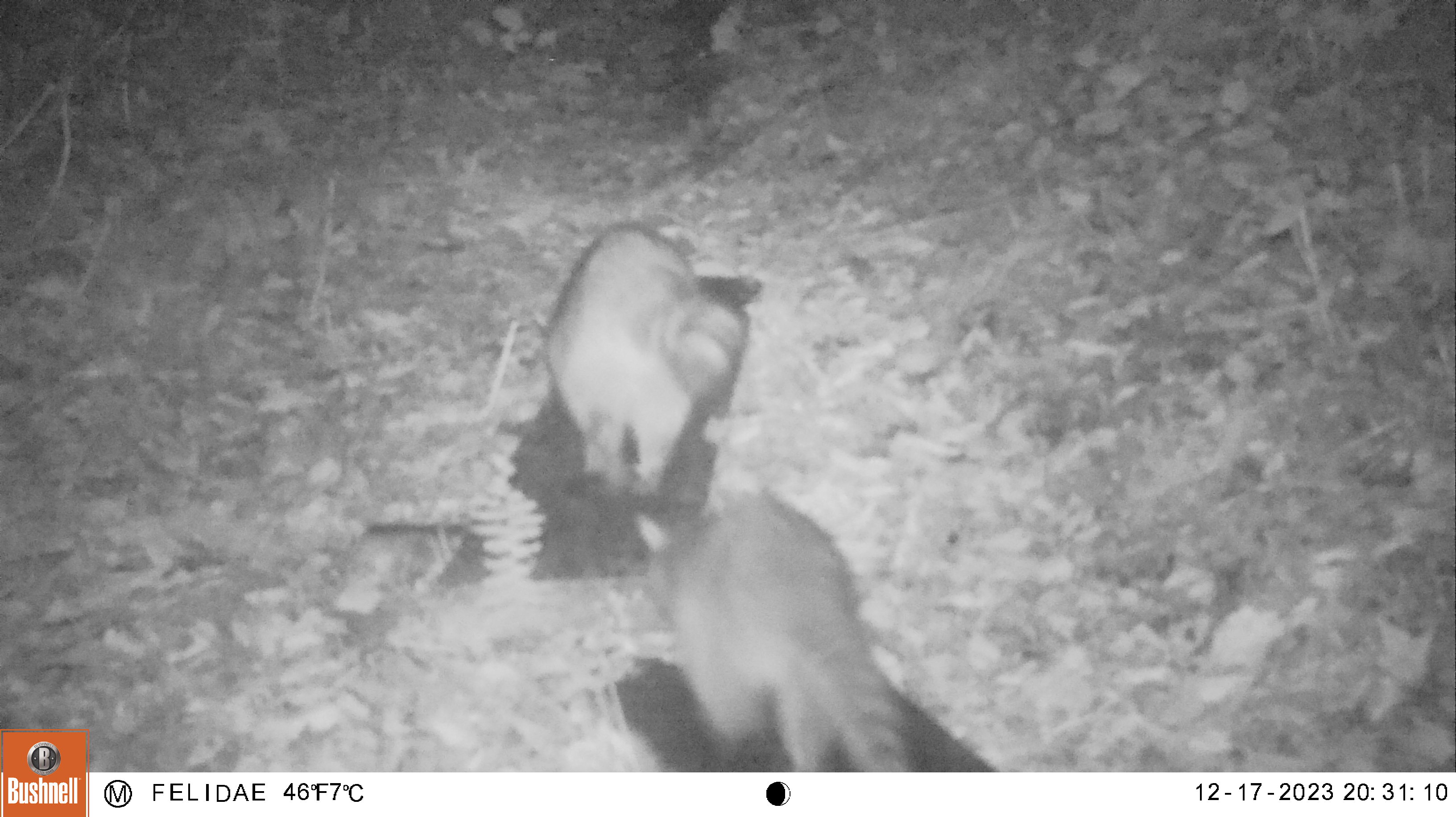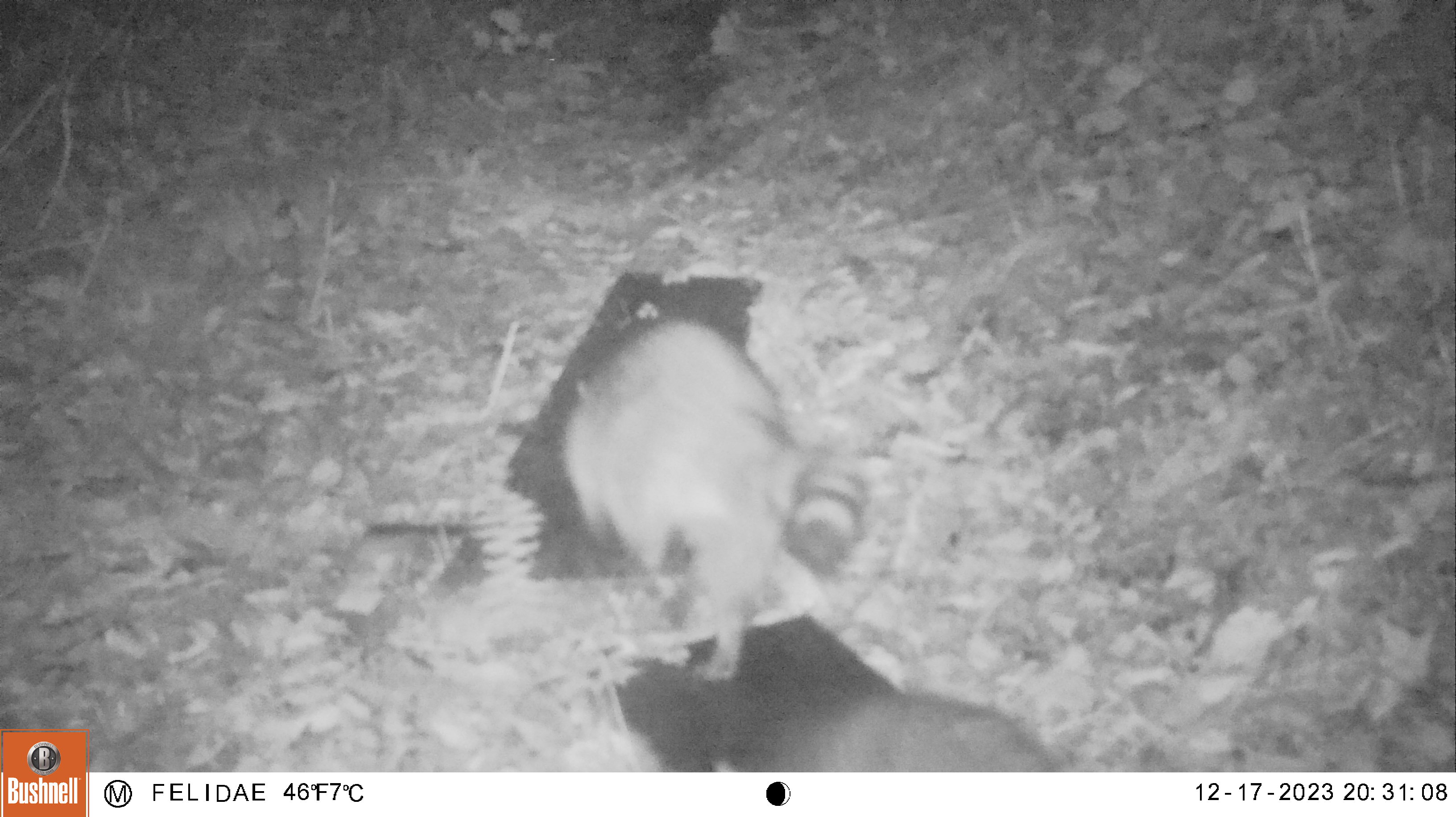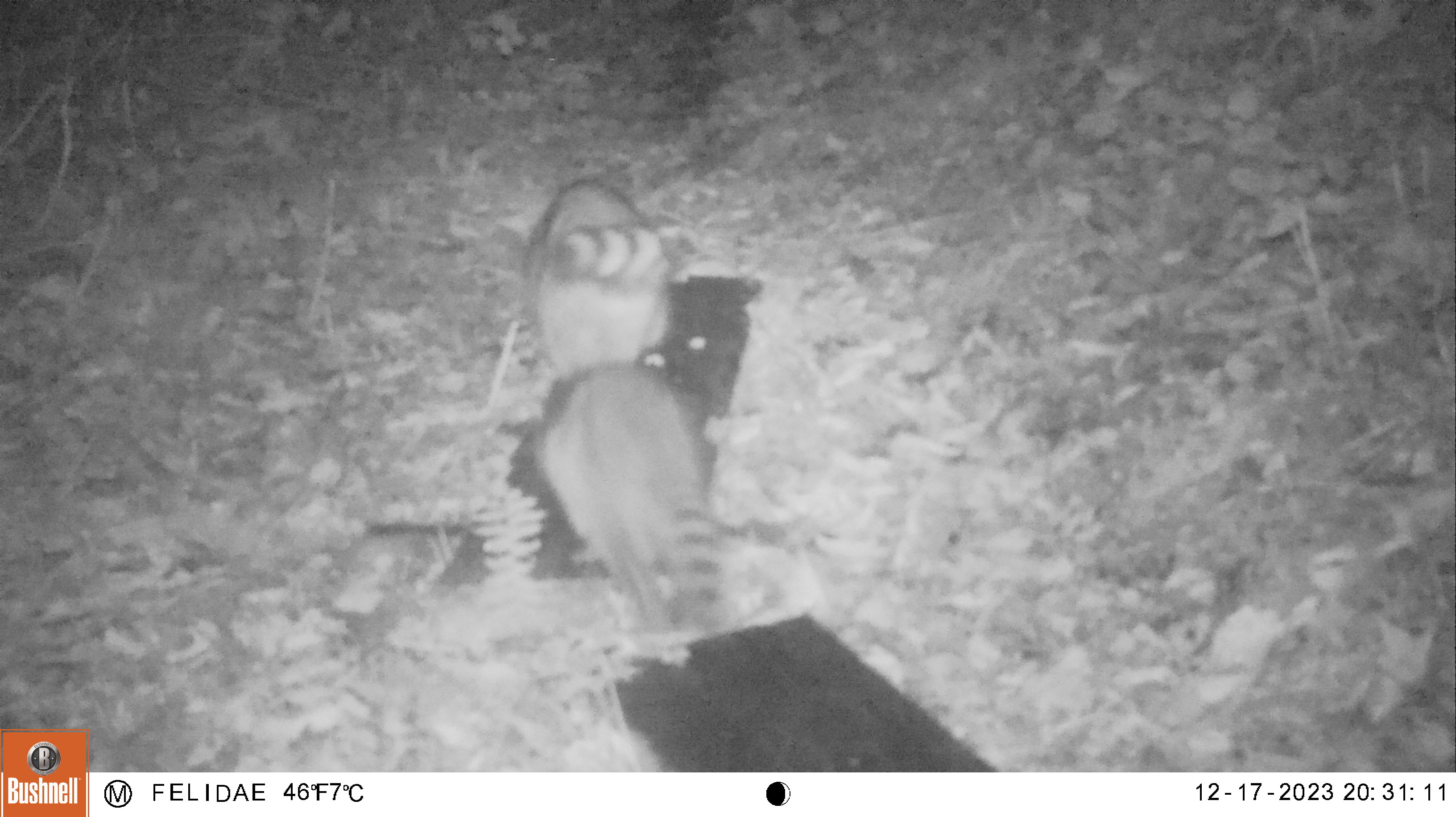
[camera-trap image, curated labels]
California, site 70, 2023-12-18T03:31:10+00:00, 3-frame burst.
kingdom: Animalia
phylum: Chordata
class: Mammalia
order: Carnivora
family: Procyonidae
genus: Procyon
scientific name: Procyon lotor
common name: raccoon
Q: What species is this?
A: Raccoon (Procyon lotor).